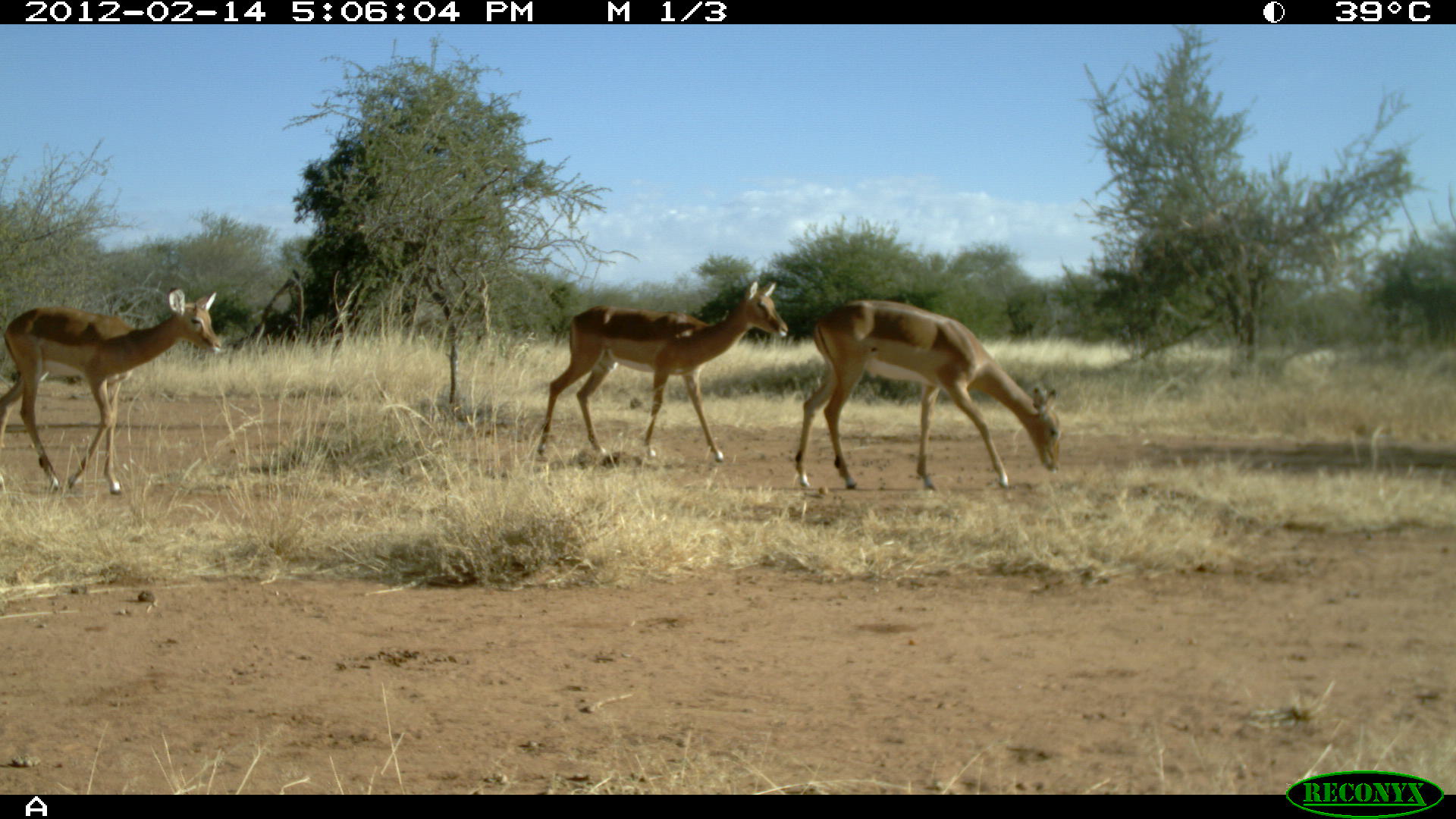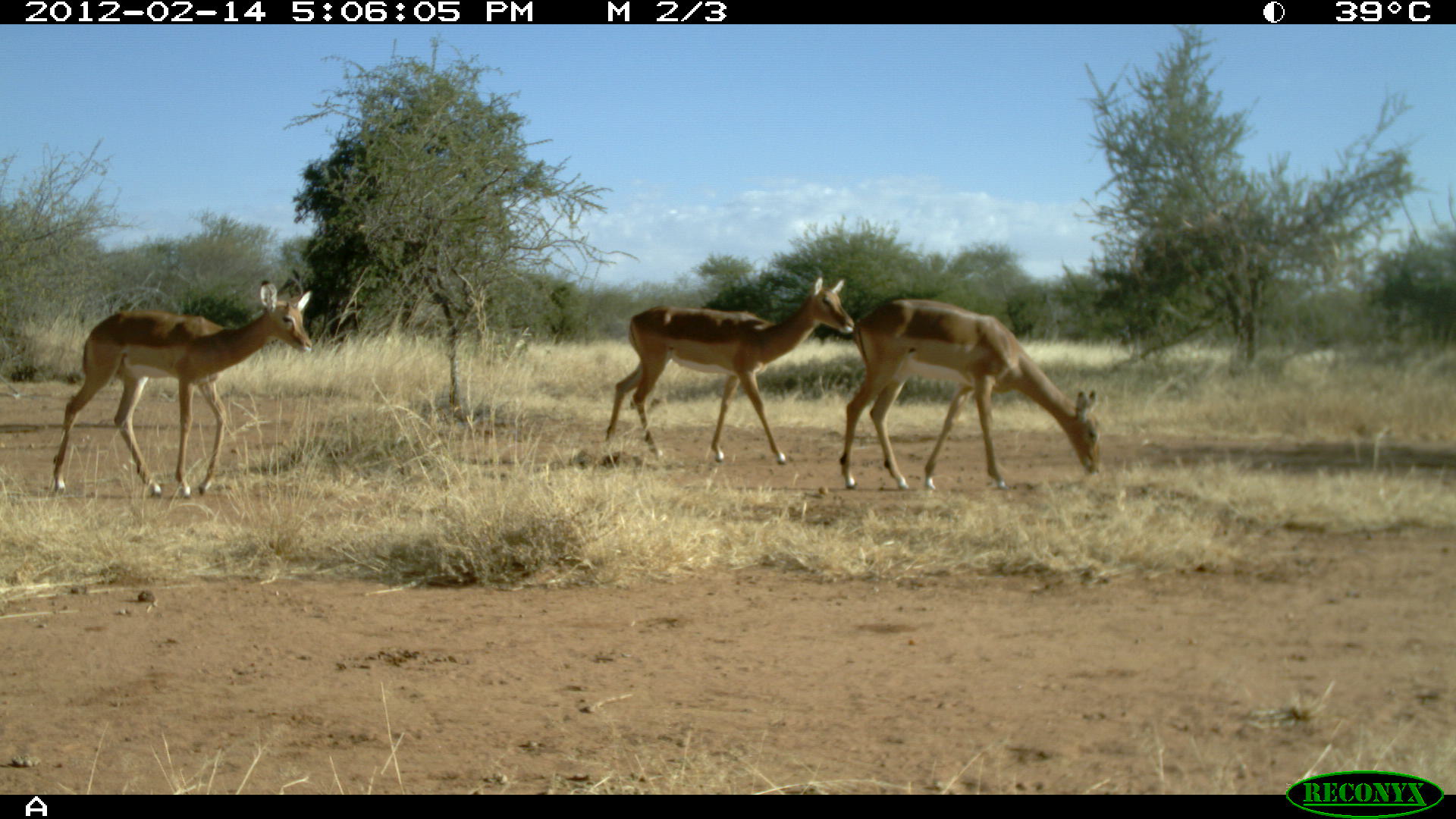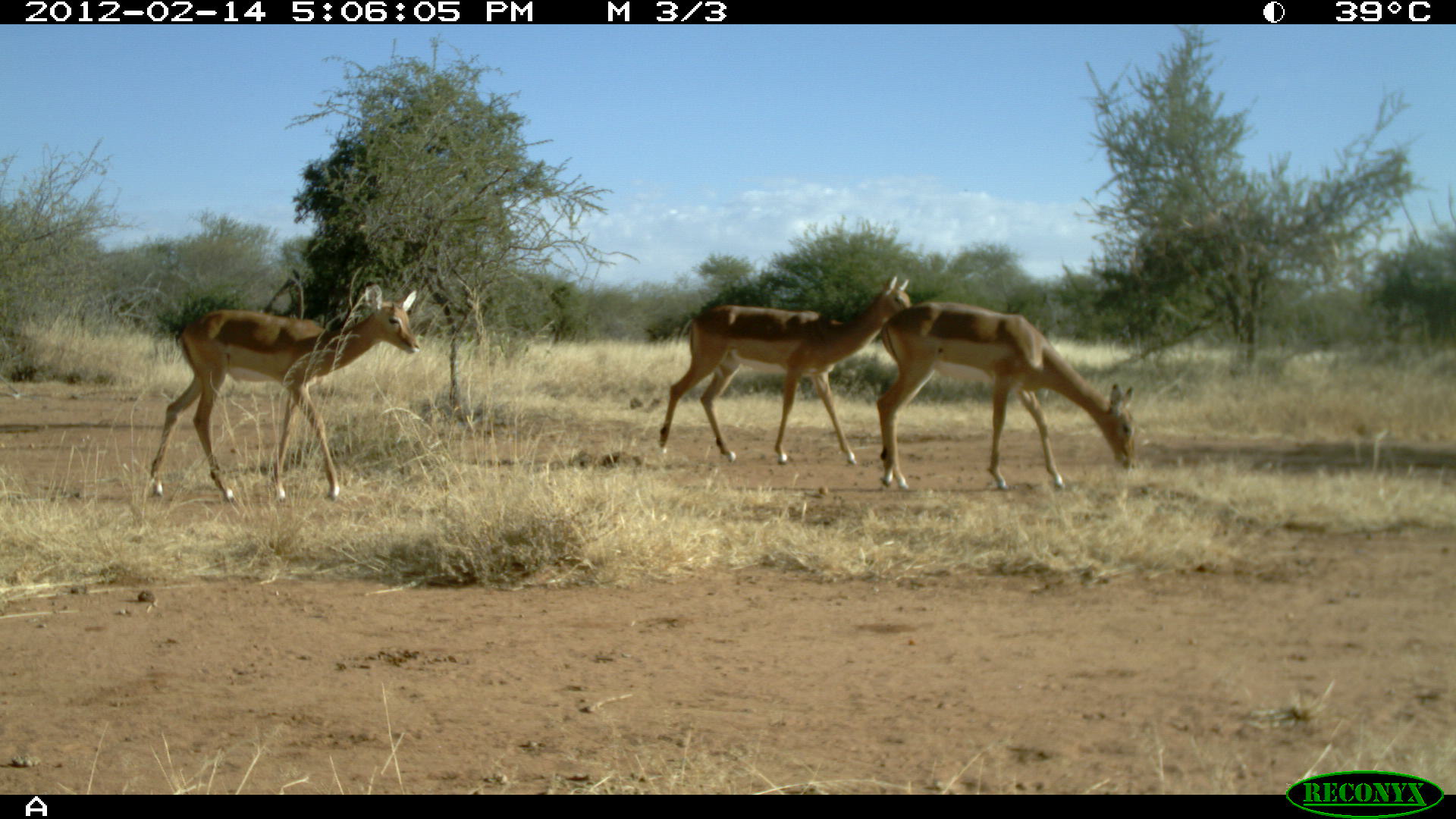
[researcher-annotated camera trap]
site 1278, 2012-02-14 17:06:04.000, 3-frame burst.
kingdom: Animalia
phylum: Chordata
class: Mammalia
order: Artiodactyla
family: Bovidae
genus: Aepyceros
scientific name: Aepyceros melampus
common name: impala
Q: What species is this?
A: Aepyceros melampus (impala).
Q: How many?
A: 3.